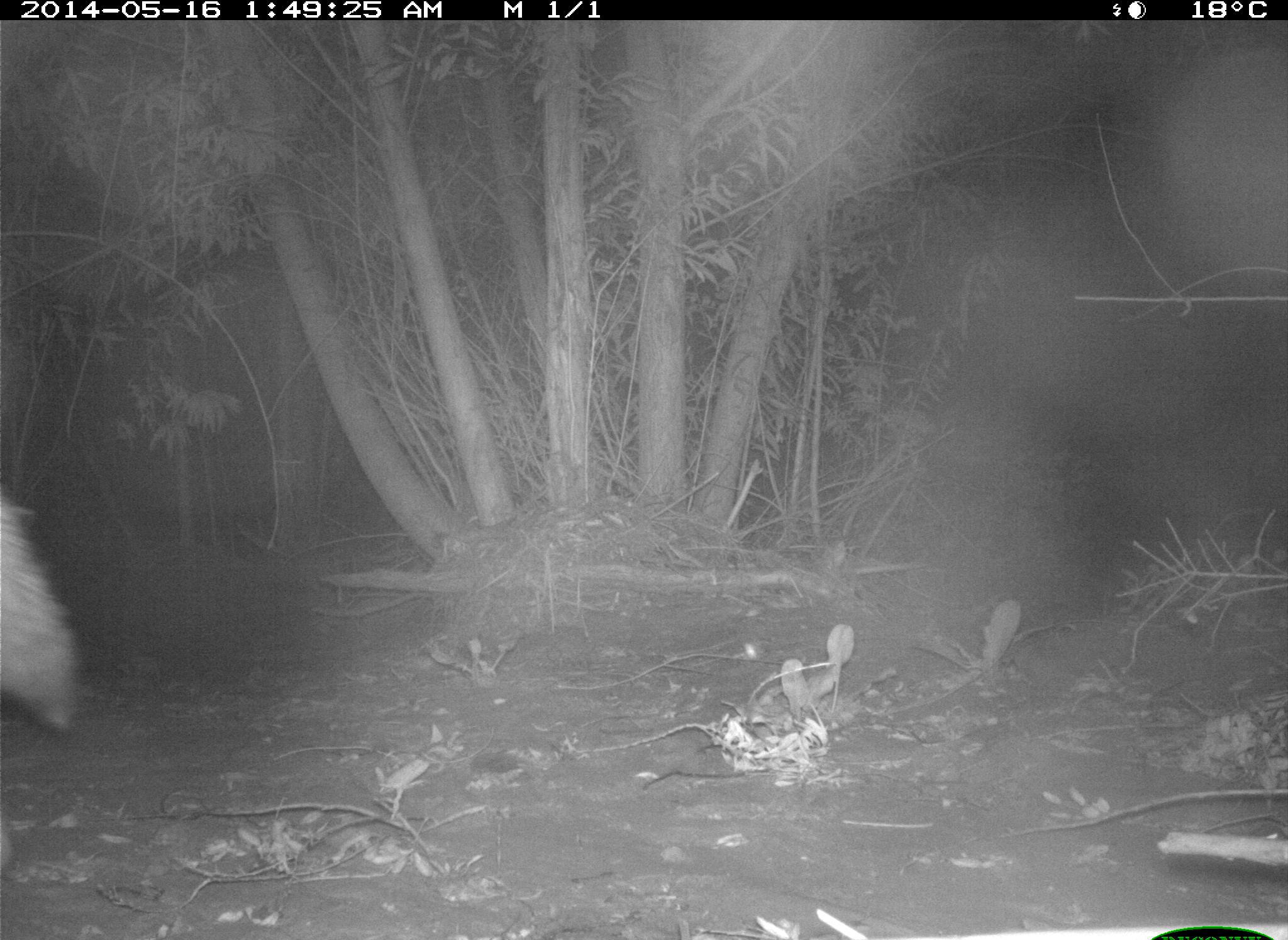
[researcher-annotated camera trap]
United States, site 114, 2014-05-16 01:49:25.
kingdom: Animalia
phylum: Chordata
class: Mammalia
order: Carnivora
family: Canidae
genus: Canis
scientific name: Canis latrans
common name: coyote